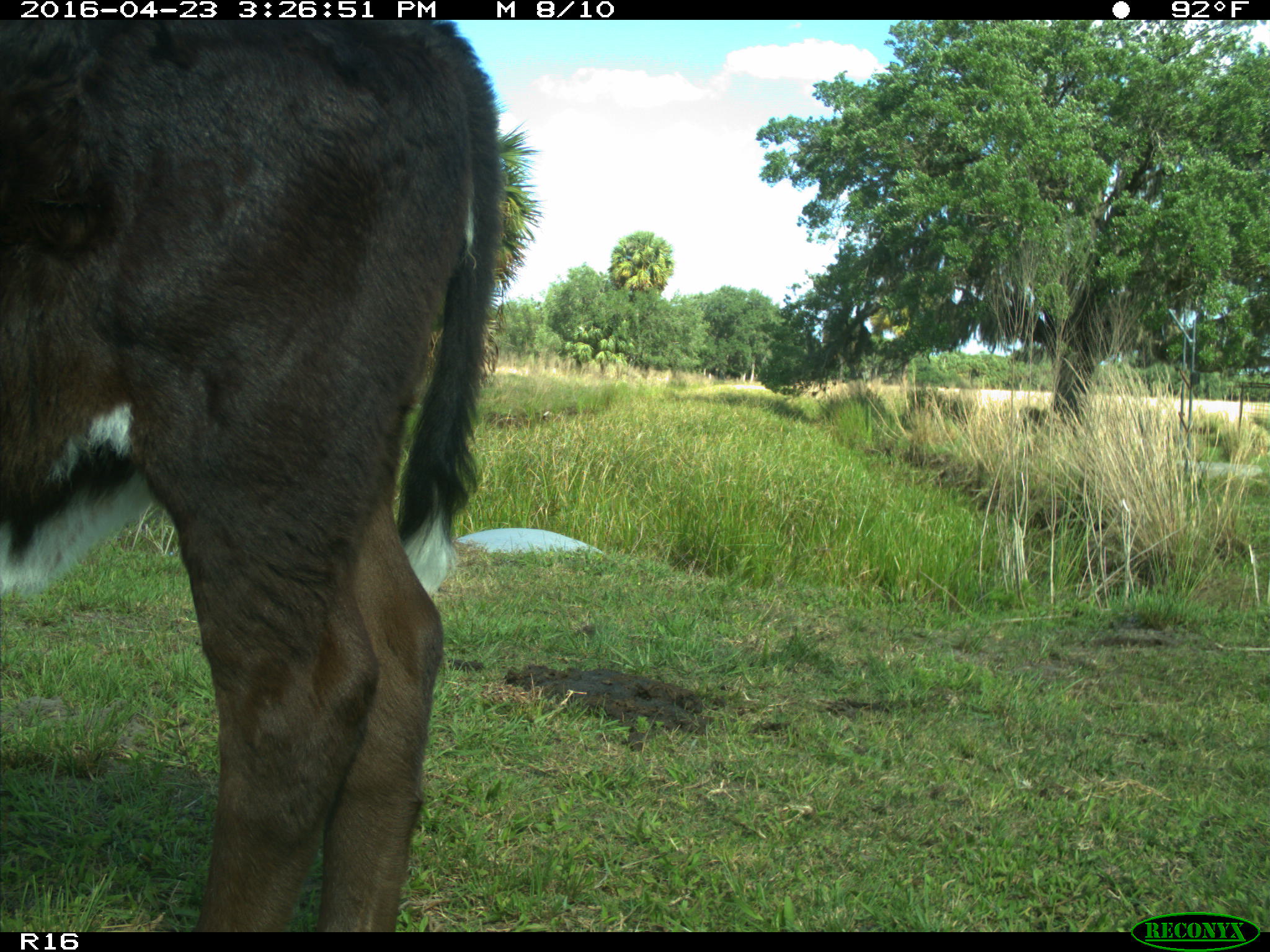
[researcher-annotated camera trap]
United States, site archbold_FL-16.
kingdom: Animalia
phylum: Chordata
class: Mammalia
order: Artiodactyla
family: Bovidae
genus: Bos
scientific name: Bos taurus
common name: domestic cow